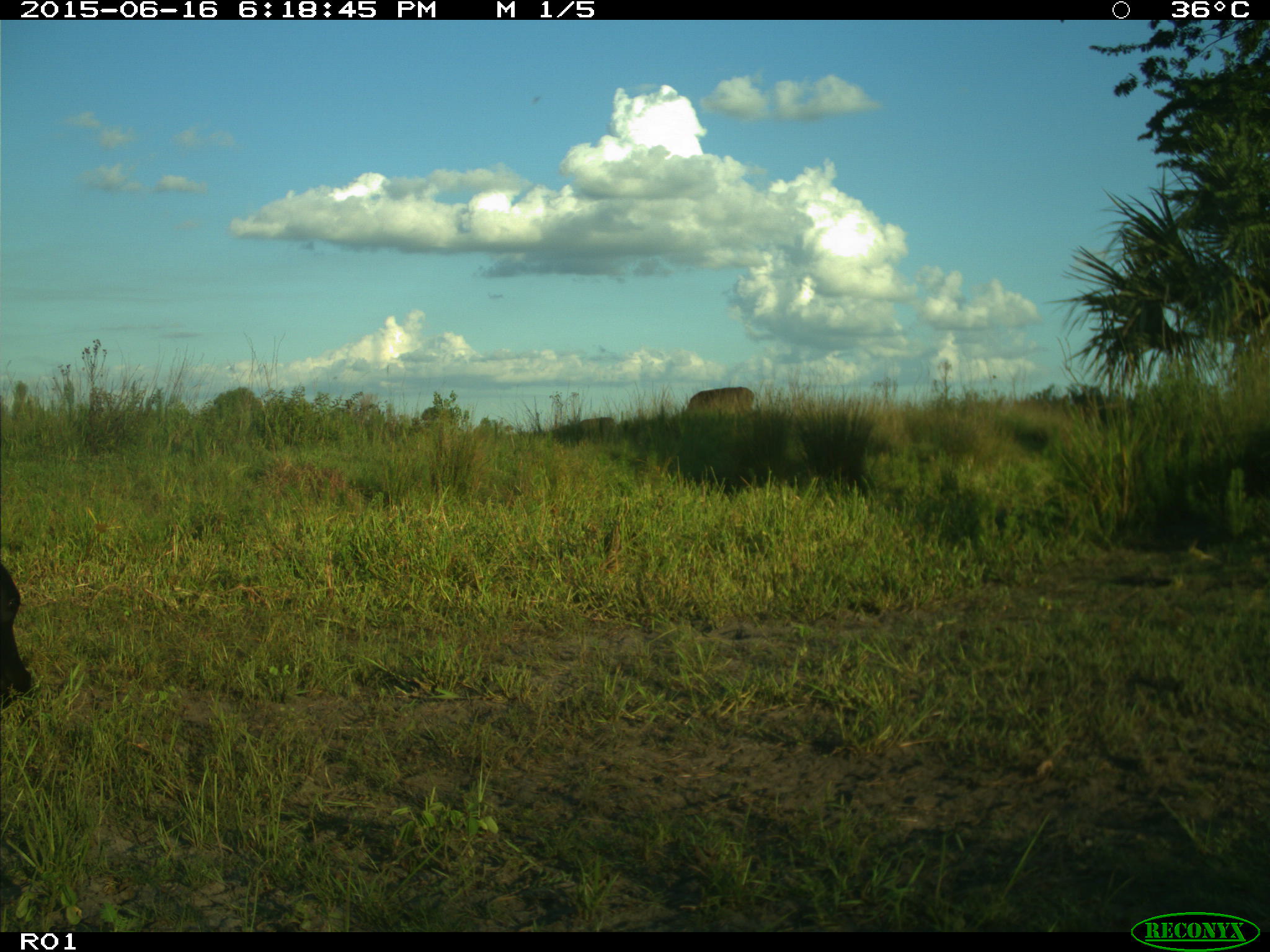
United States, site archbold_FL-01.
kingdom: Animalia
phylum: Chordata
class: Mammalia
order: Artiodactyla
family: Bovidae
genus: Bos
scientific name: Bos taurus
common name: domestic cow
Bos taurus (domestic cow).